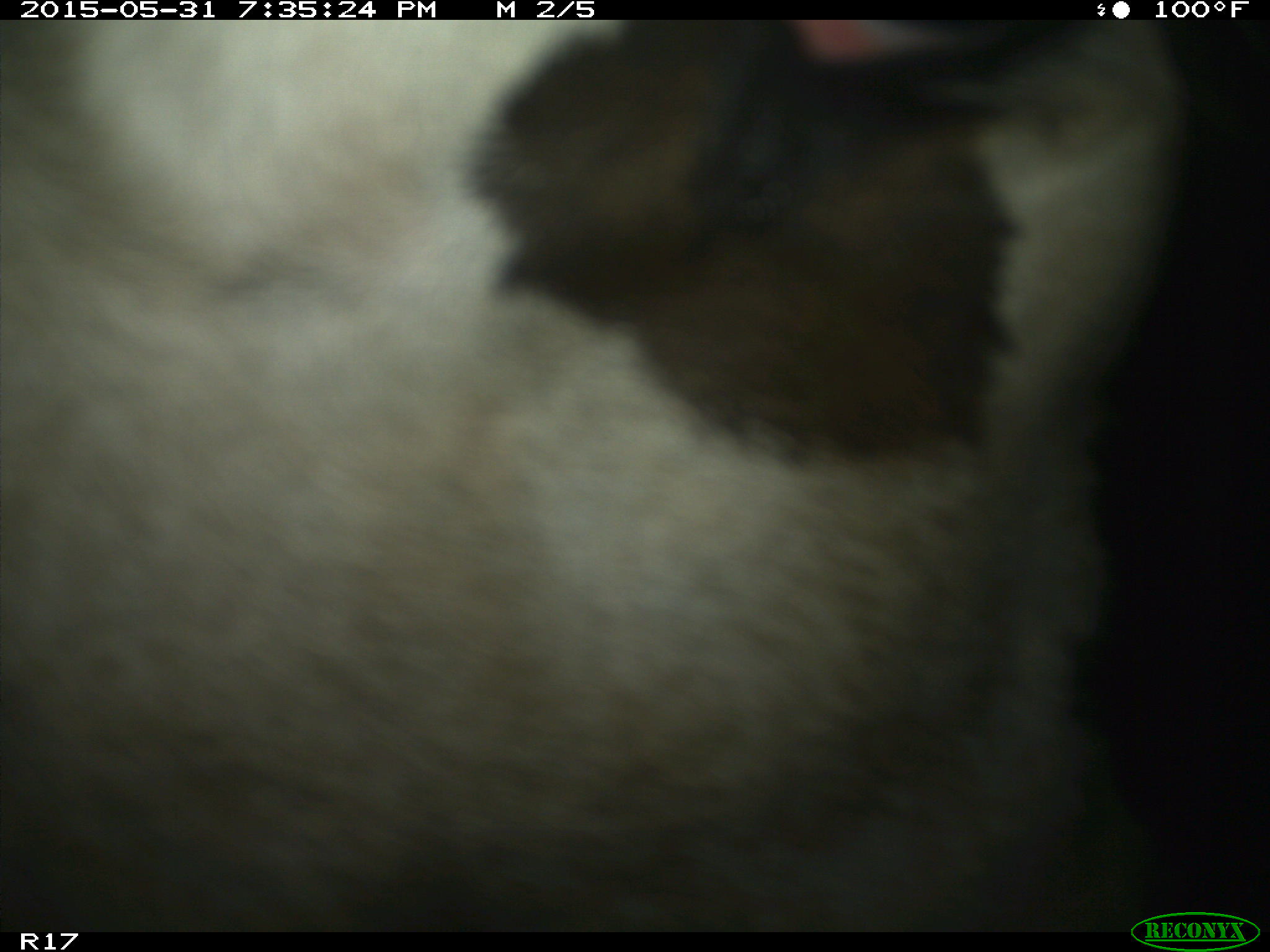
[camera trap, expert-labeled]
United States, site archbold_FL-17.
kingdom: Animalia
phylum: Chordata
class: Mammalia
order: Artiodactyla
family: Bovidae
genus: Bos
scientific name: Bos taurus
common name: domestic cow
Bos taurus (domestic cow).